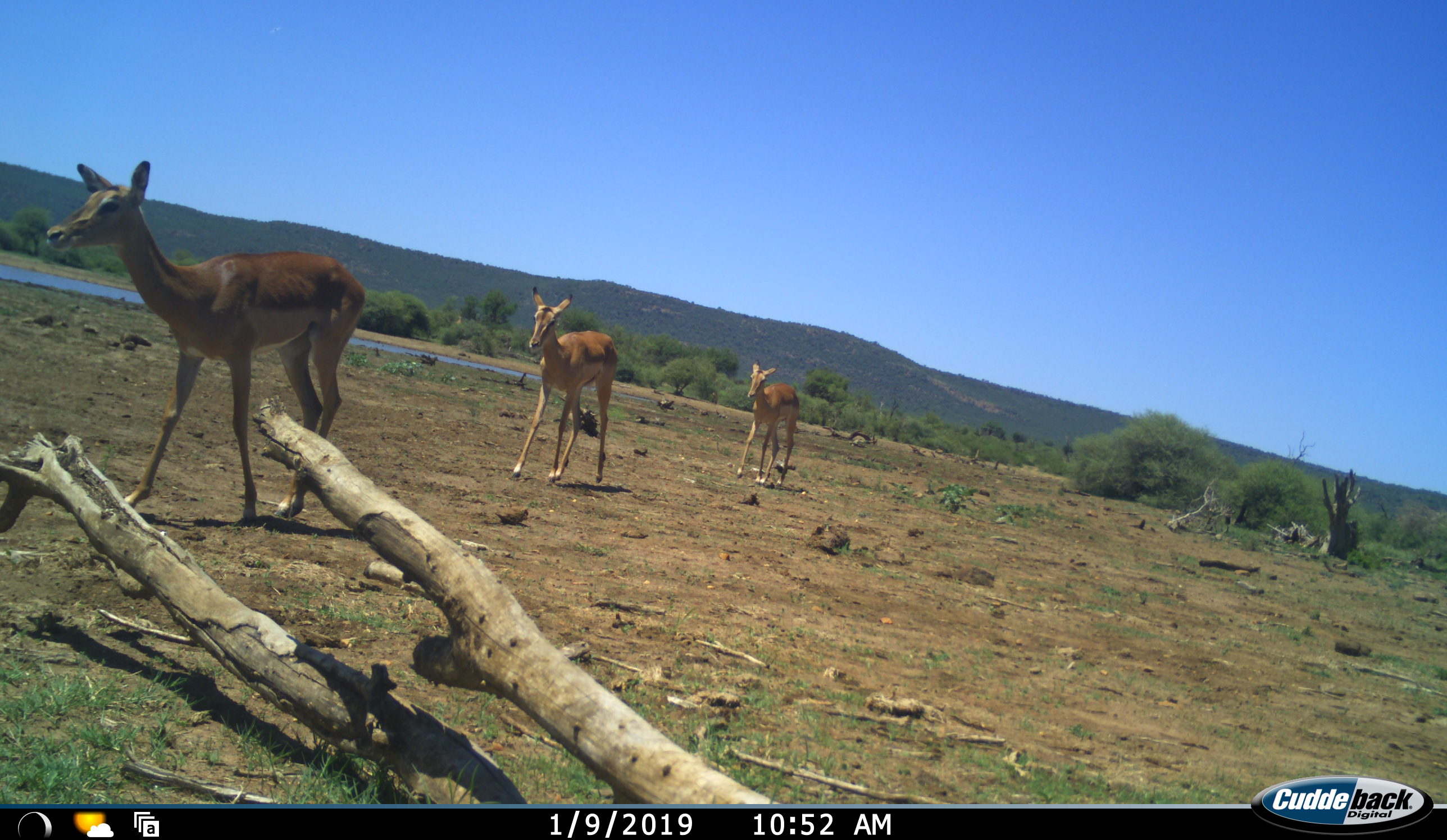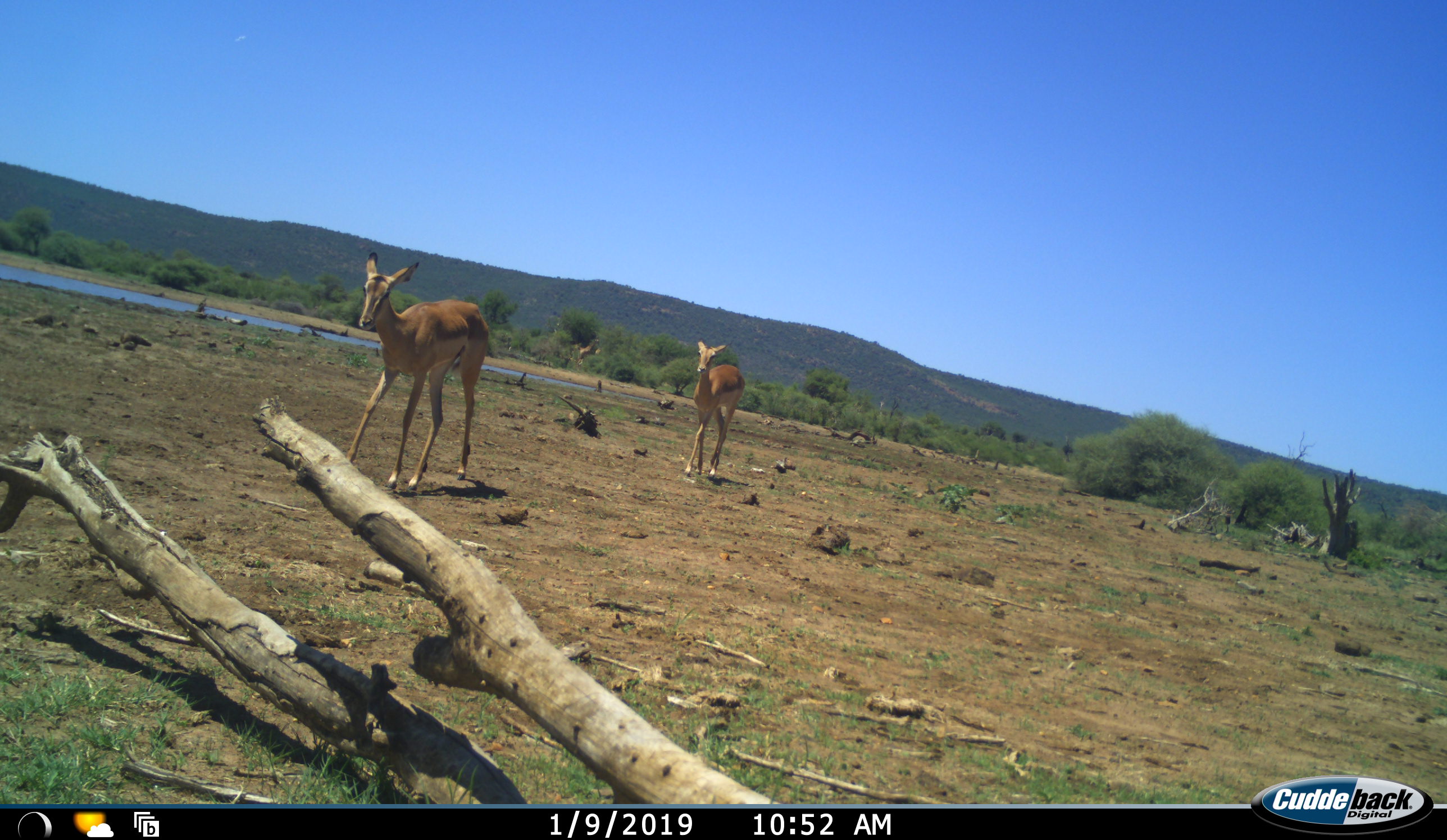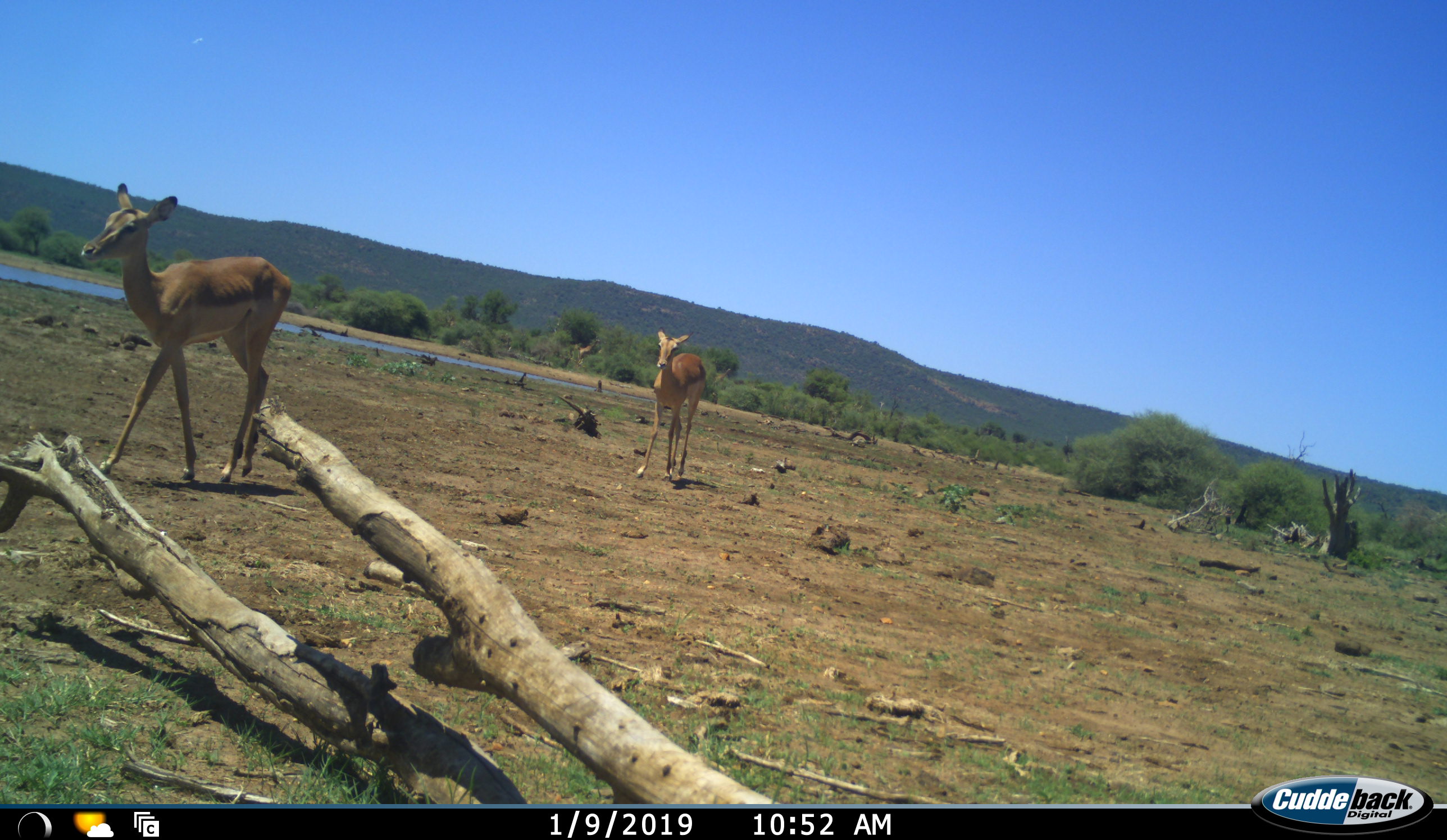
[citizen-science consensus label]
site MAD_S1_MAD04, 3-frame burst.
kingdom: Animalia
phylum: Chordata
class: Mammalia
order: Artiodactyla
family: Bovidae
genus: Aepyceros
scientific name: Aepyceros melampus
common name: impala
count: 3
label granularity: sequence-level